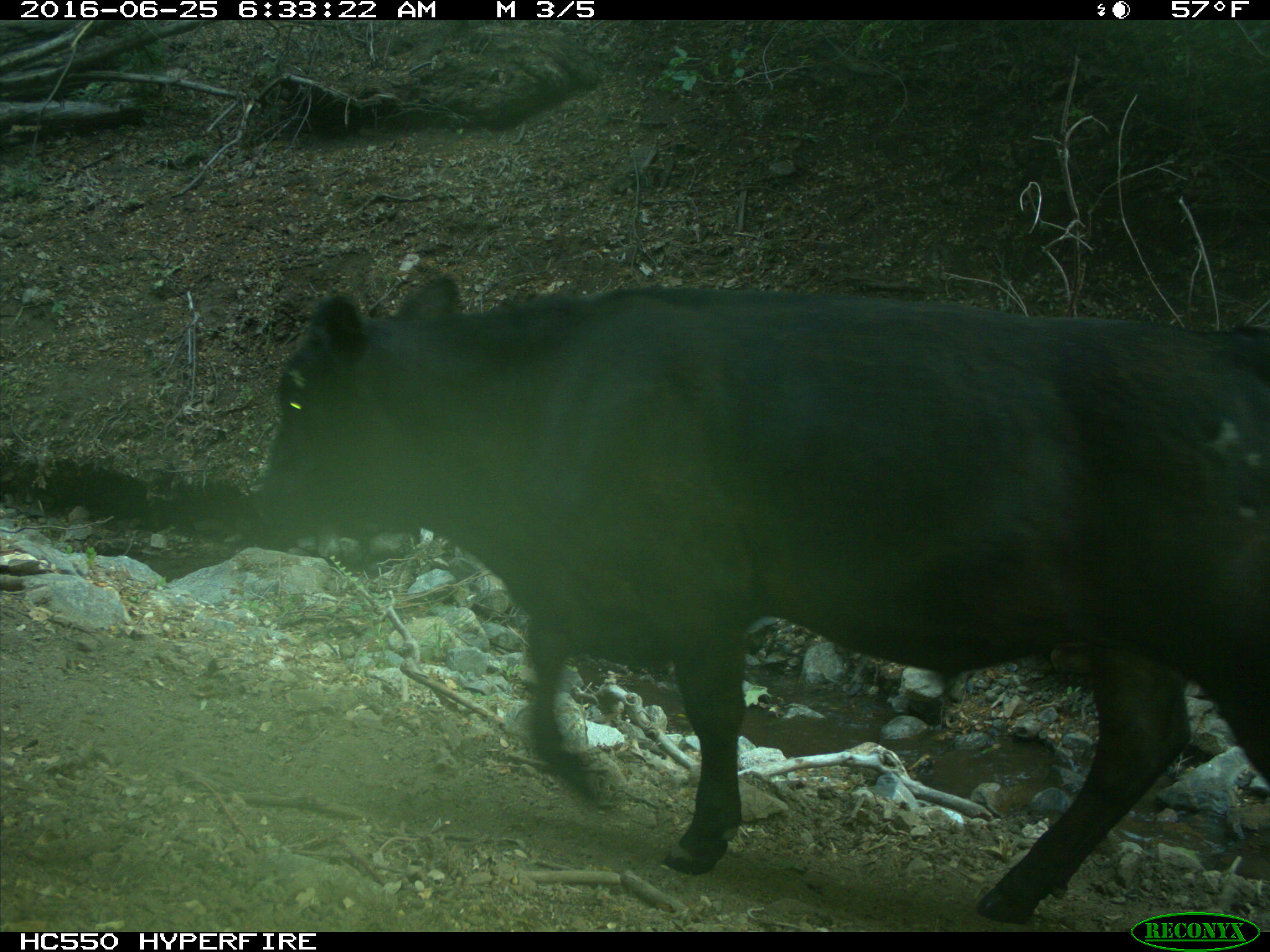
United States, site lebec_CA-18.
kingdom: Animalia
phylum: Chordata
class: Mammalia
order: Artiodactyla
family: Bovidae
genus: Bos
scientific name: Bos taurus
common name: domestic cow